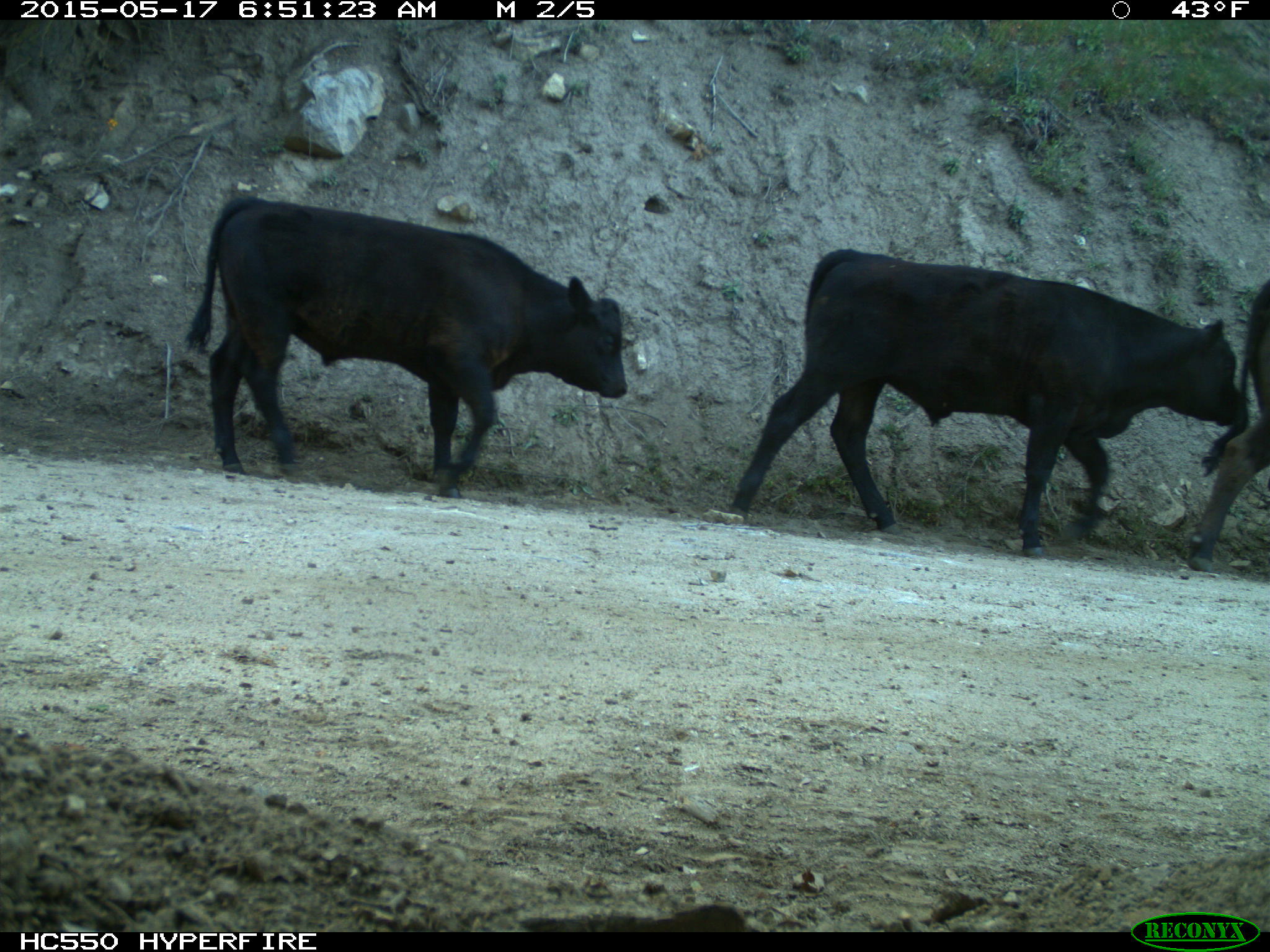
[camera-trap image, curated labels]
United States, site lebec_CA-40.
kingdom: Animalia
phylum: Chordata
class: Mammalia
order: Artiodactyla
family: Bovidae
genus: Bos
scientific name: Bos taurus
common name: domestic cow